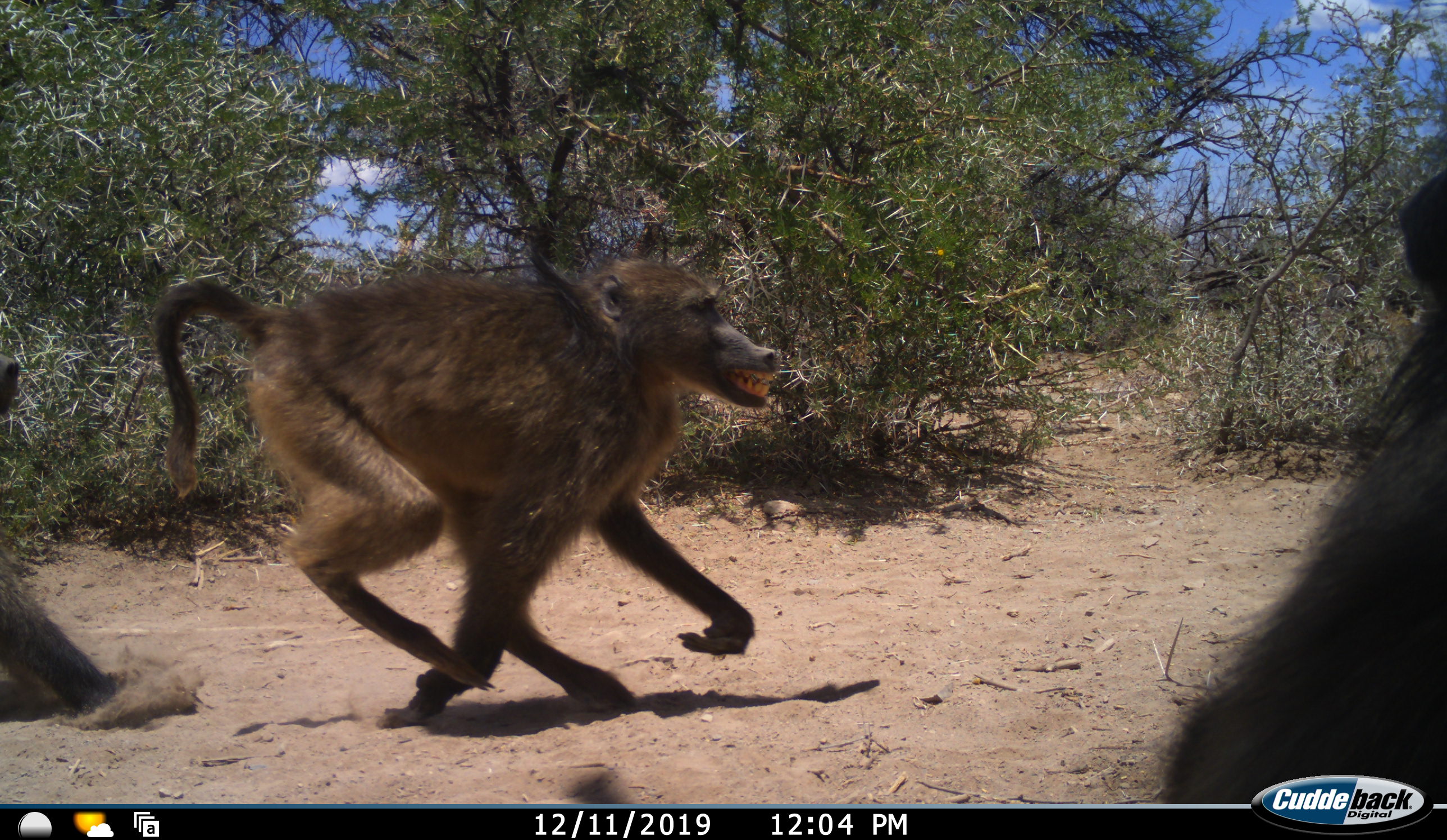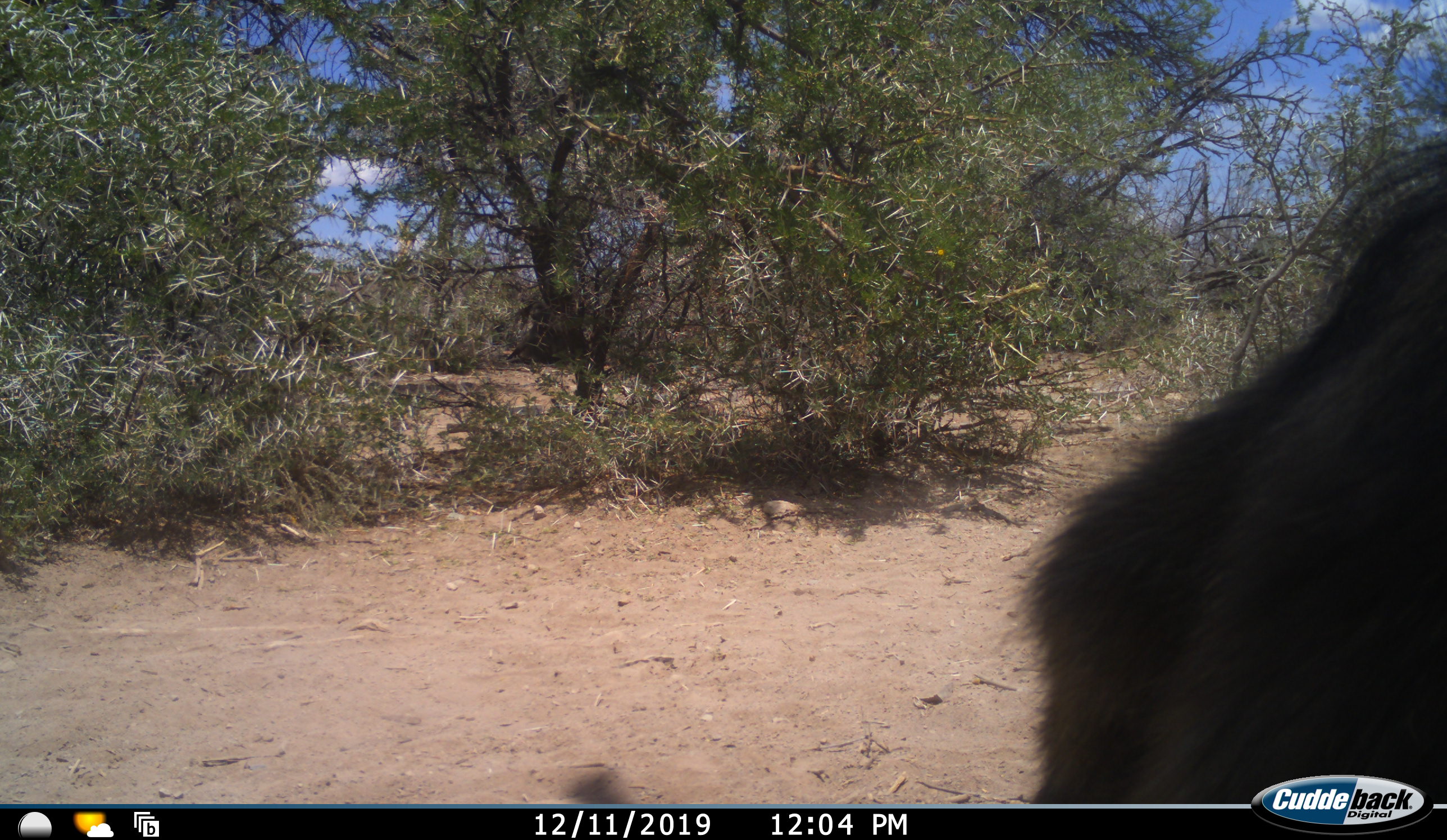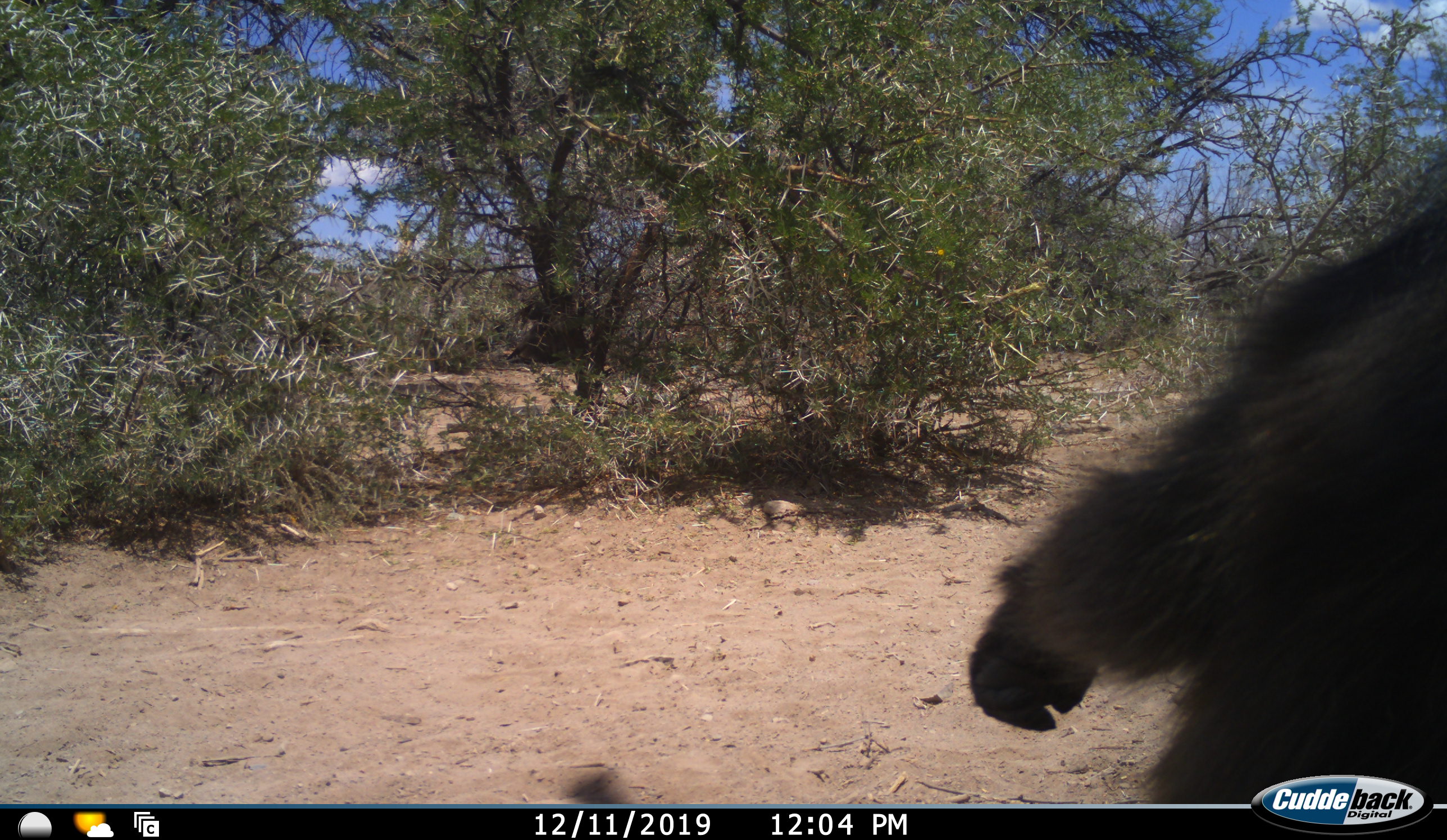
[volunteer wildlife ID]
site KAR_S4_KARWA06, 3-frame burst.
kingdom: Animalia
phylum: Chordata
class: Mammalia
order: Primates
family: Cercopithecidae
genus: Papio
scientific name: Papio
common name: baboon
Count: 3.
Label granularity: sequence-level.